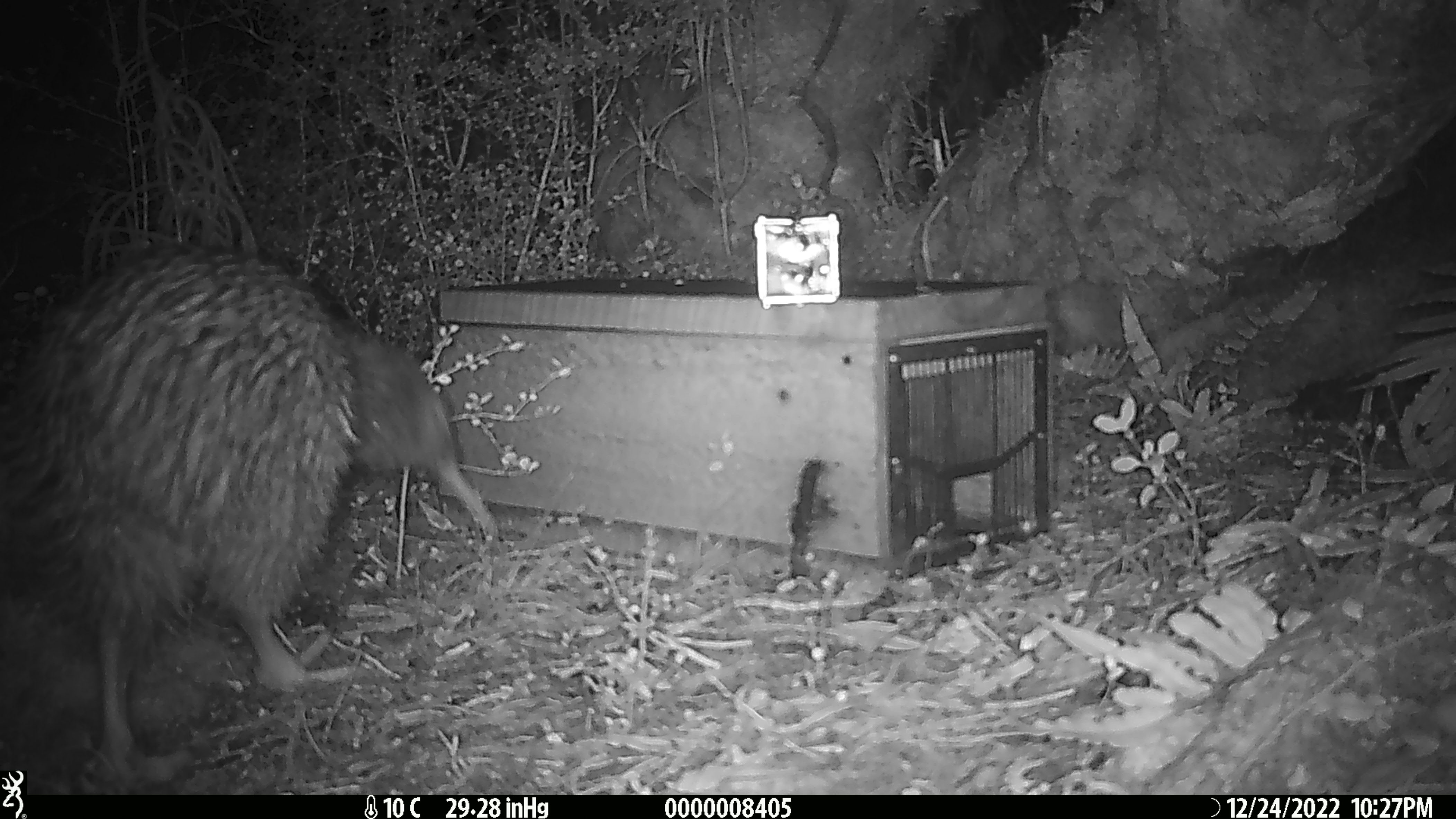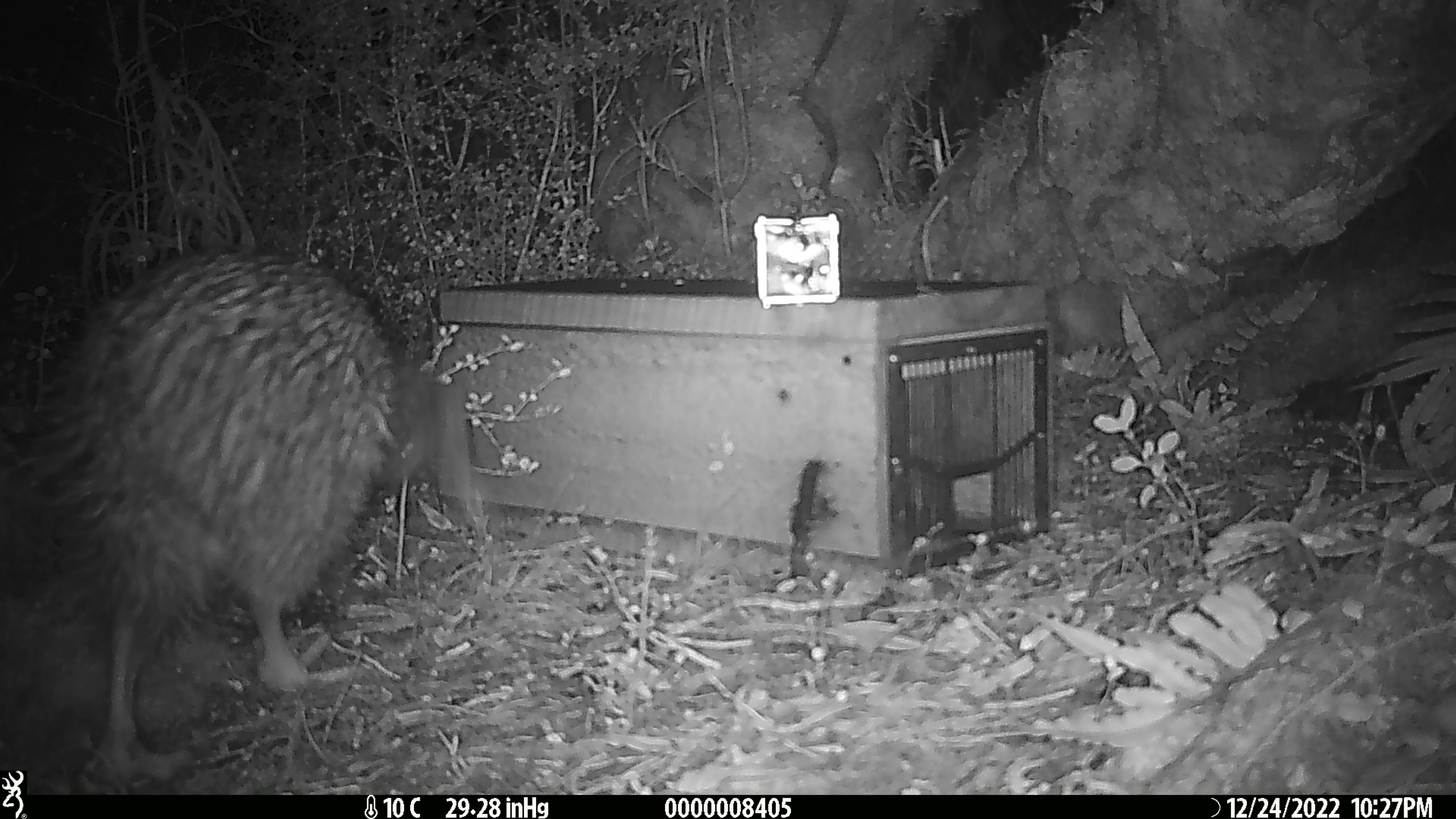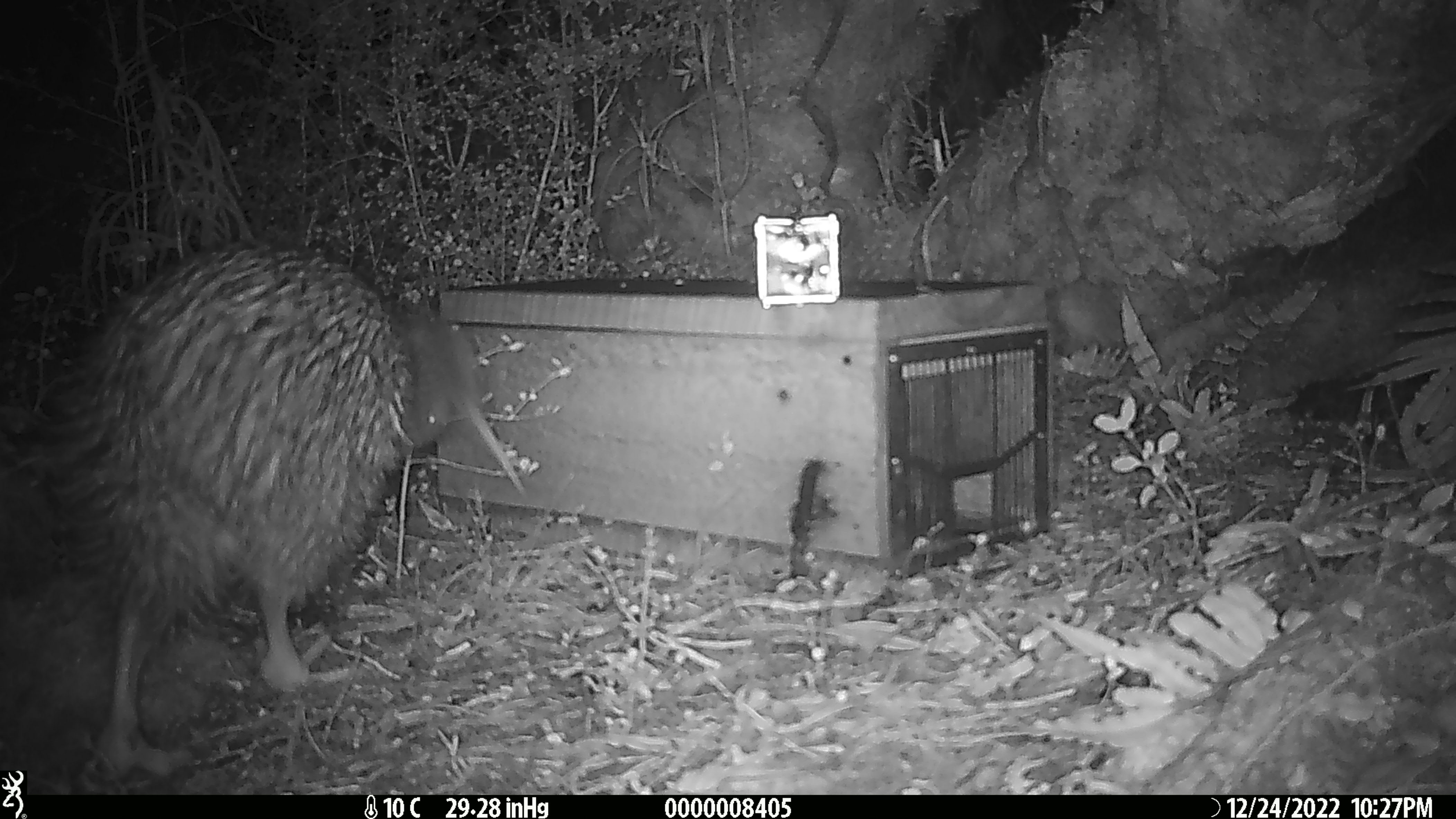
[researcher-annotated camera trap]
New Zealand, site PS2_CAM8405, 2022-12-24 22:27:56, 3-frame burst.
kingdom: Animalia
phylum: Chordata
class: Aves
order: Apterygiformes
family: Apterygidae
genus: Apteryx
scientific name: Apteryx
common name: kiwi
Kiwi (Apteryx).